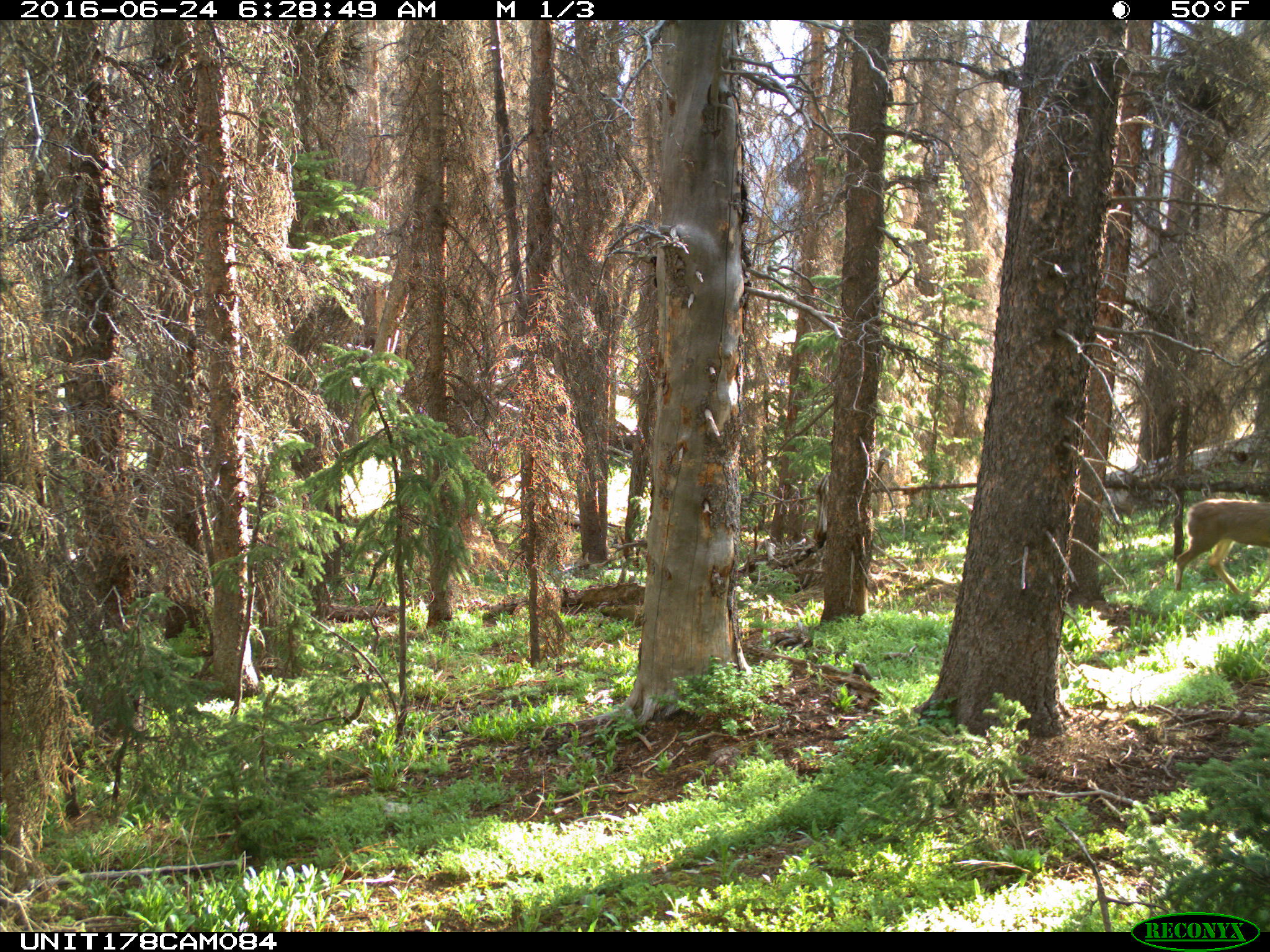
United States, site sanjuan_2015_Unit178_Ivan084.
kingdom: Animalia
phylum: Chordata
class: Mammalia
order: Artiodactyla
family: Cervidae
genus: Odocoileus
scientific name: Odocoileus hemionus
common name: mule deer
Odocoileus hemionus (mule deer).